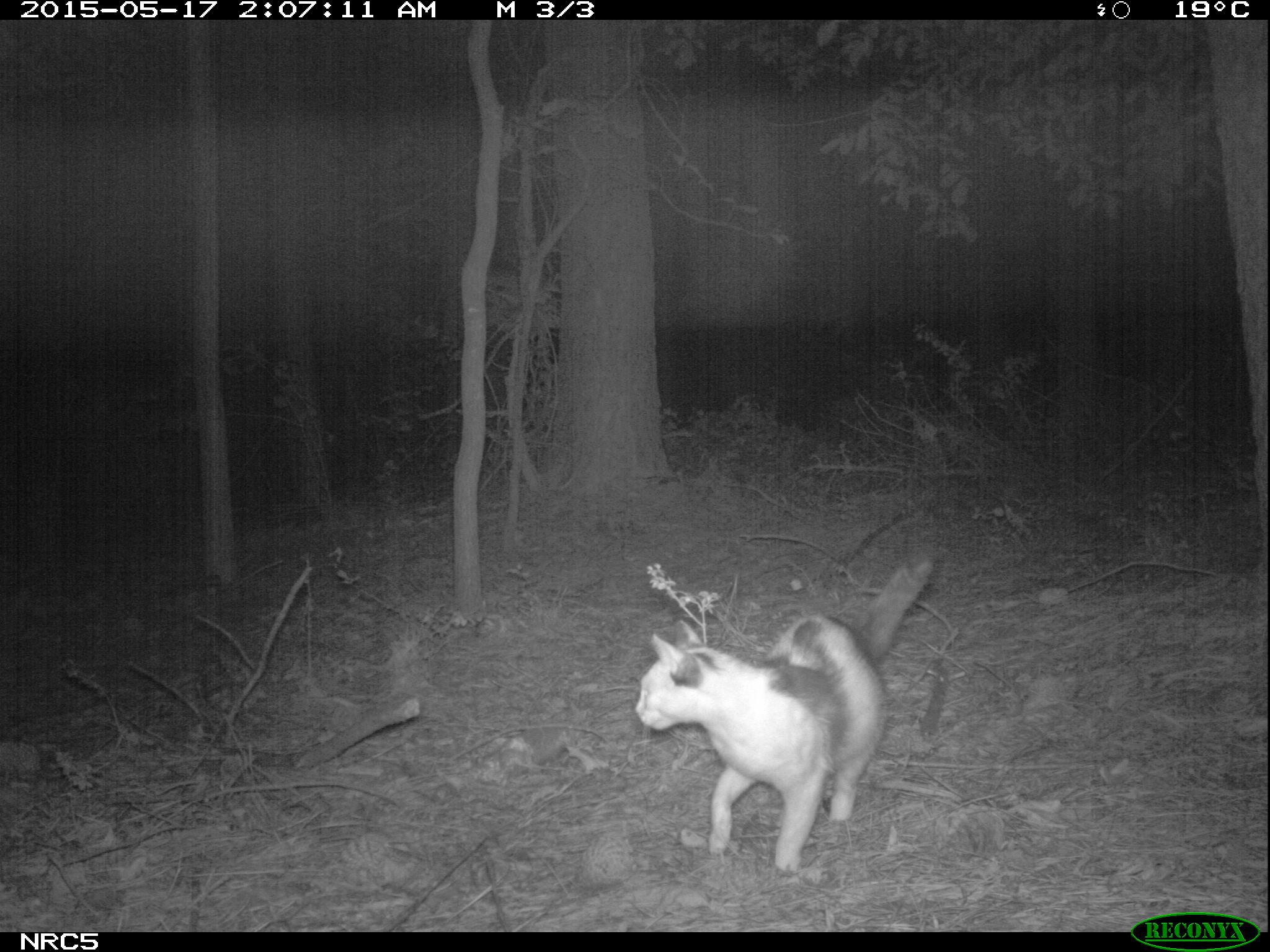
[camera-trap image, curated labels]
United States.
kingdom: Animalia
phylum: Chordata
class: Mammalia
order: Carnivora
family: Felidae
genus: Felis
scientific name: Felis catus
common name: domestic cat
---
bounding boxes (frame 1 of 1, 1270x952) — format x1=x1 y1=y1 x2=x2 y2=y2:
Domestic Cat: x1=636 y1=538 x2=949 y2=882